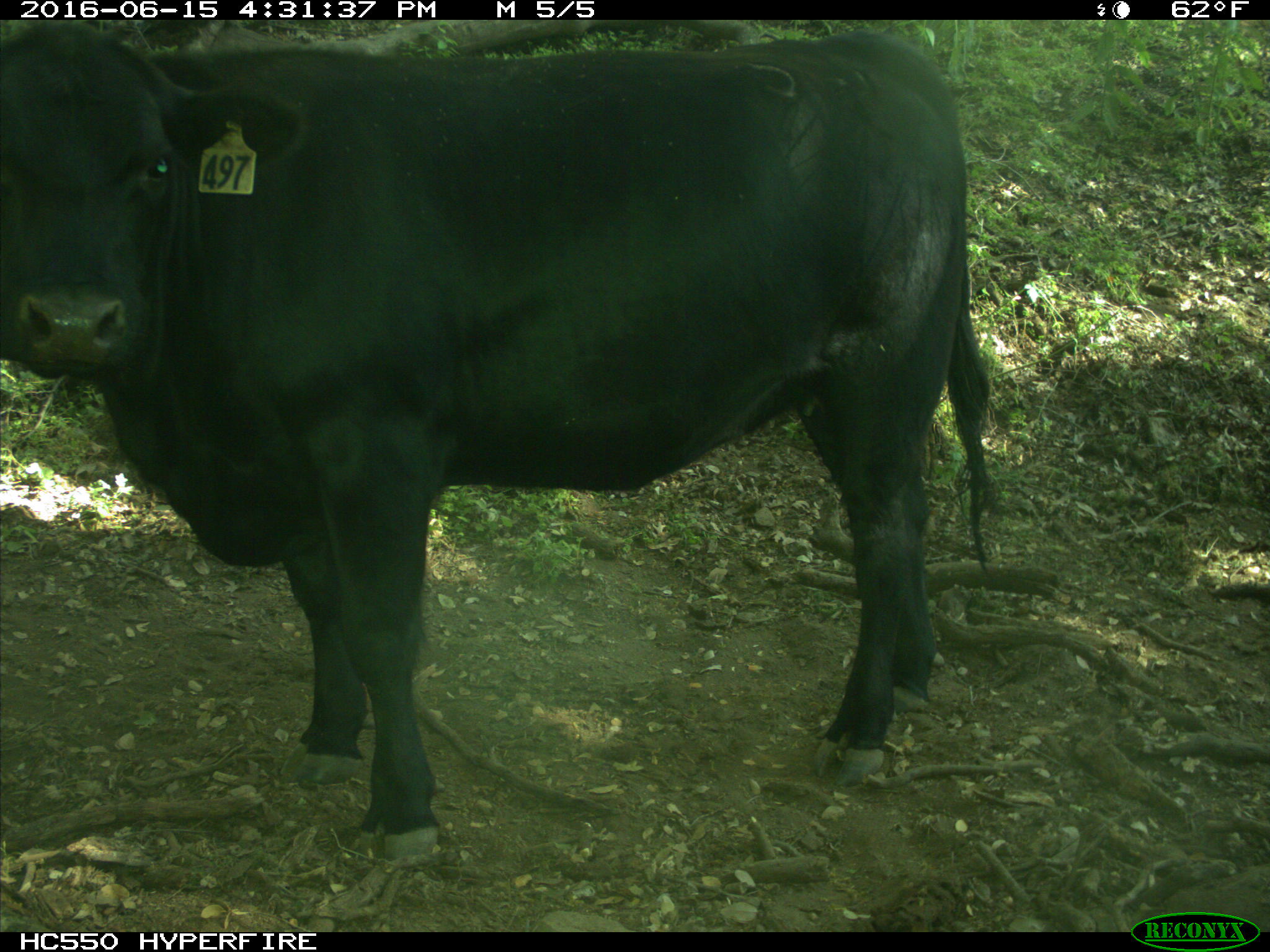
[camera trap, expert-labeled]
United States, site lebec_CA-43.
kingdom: Animalia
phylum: Chordata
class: Mammalia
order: Artiodactyla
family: Bovidae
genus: Bos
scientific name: Bos taurus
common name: domestic cow